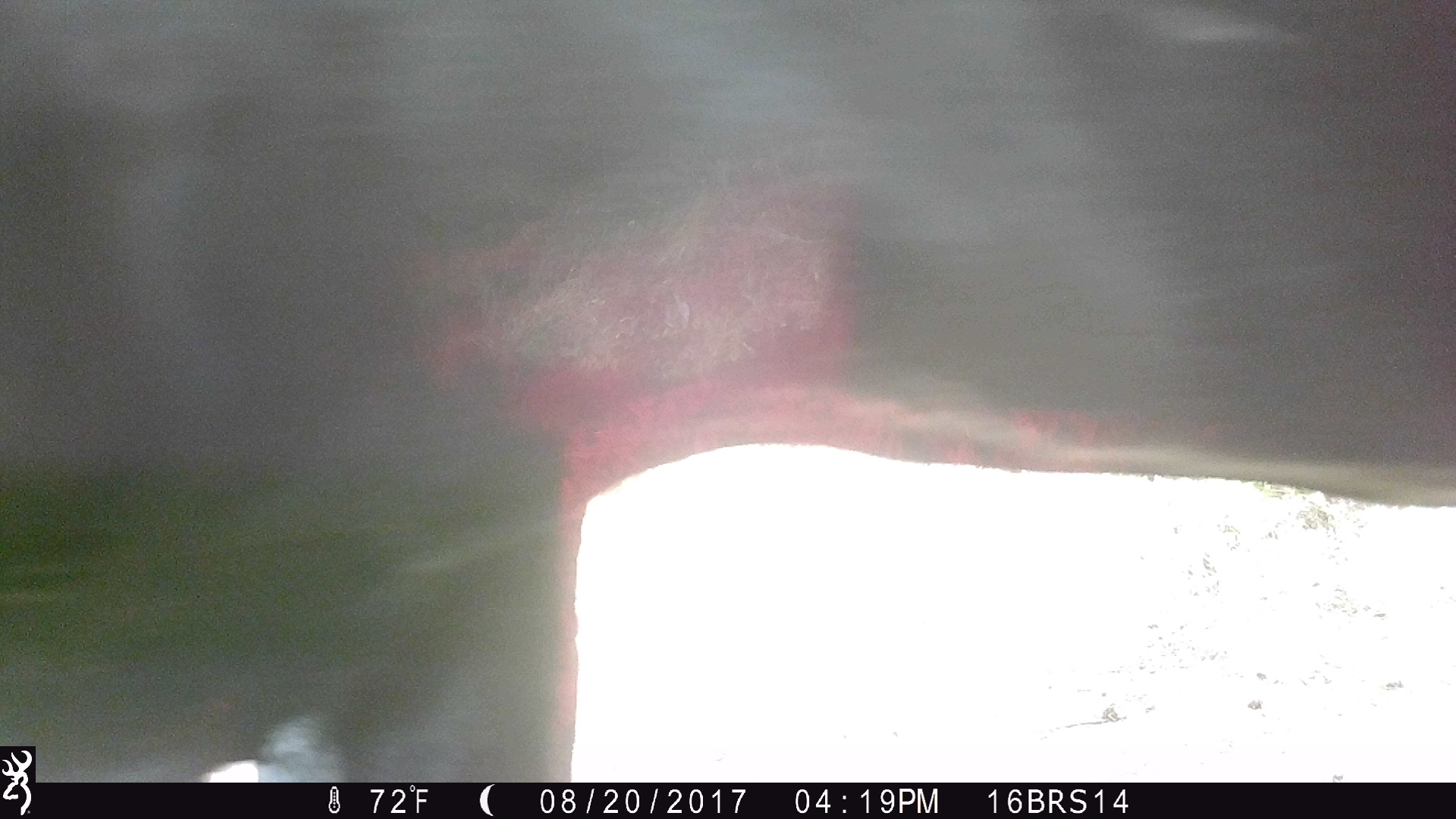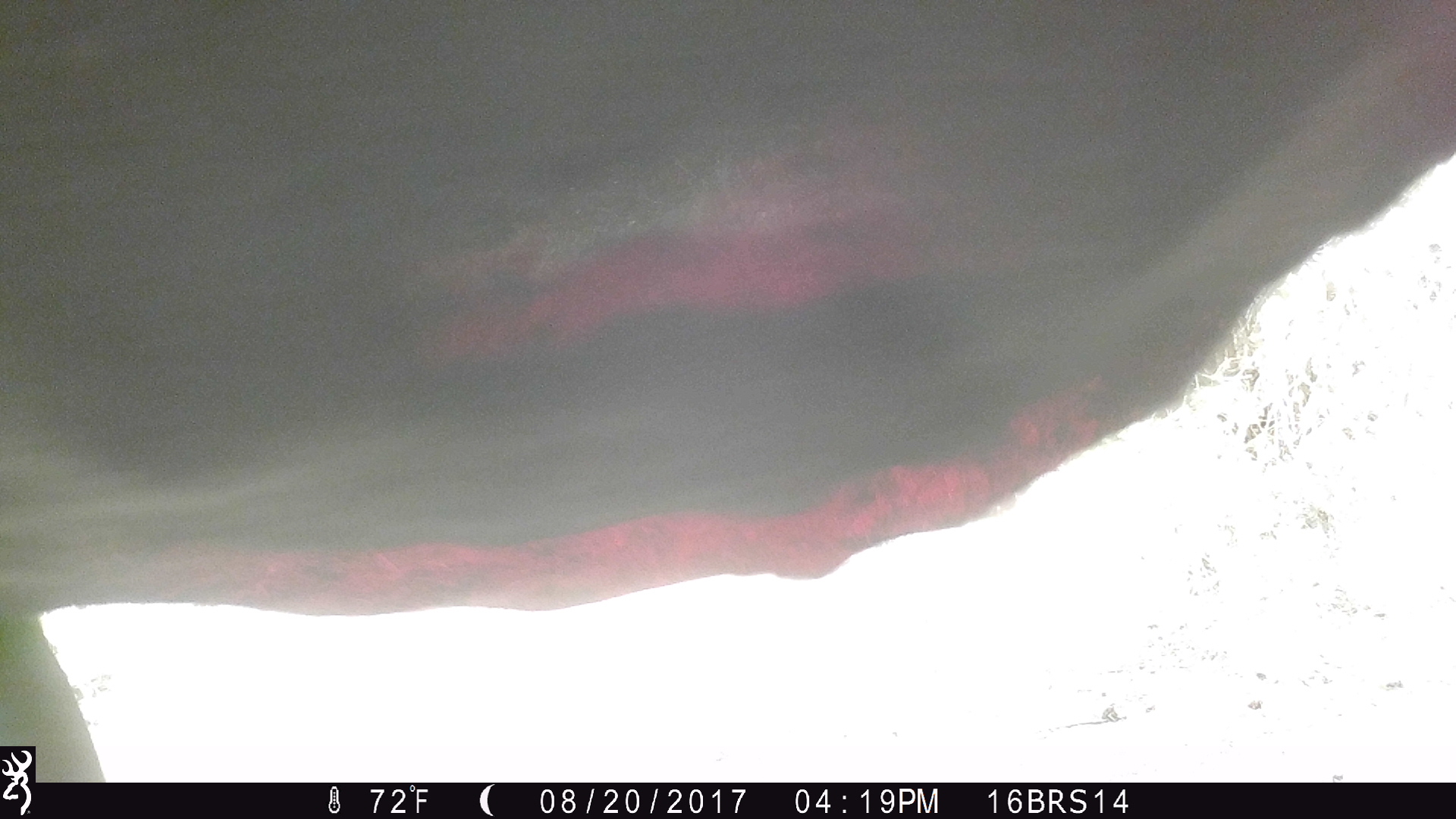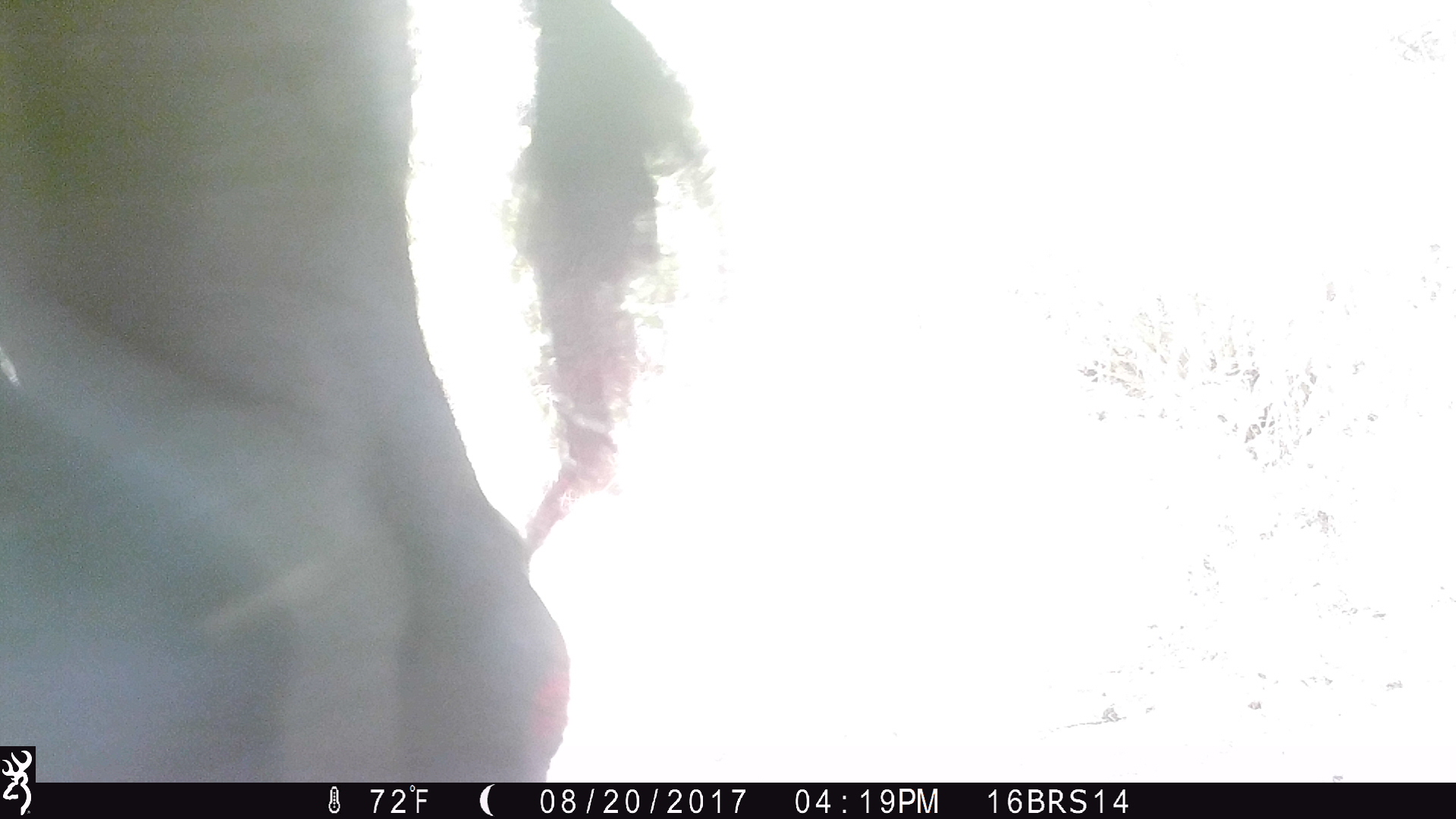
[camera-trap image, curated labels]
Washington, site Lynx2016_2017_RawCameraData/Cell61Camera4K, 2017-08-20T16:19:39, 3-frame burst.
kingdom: Animalia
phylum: Chordata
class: Mammalia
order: Artiodactyla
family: Bovidae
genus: Bos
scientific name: Bos taurus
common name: domestic cattle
Domestic cattle (Bos taurus). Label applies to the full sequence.